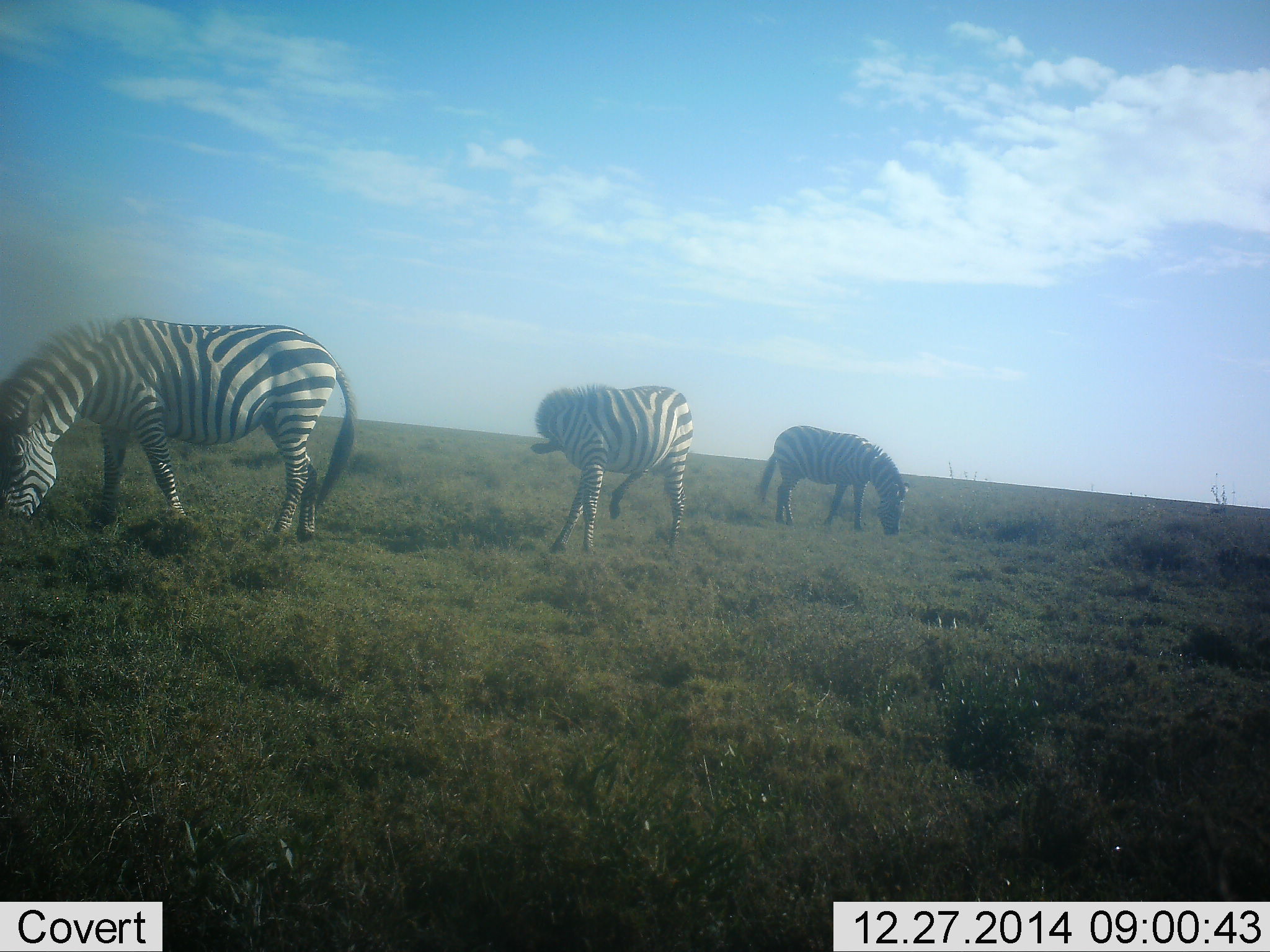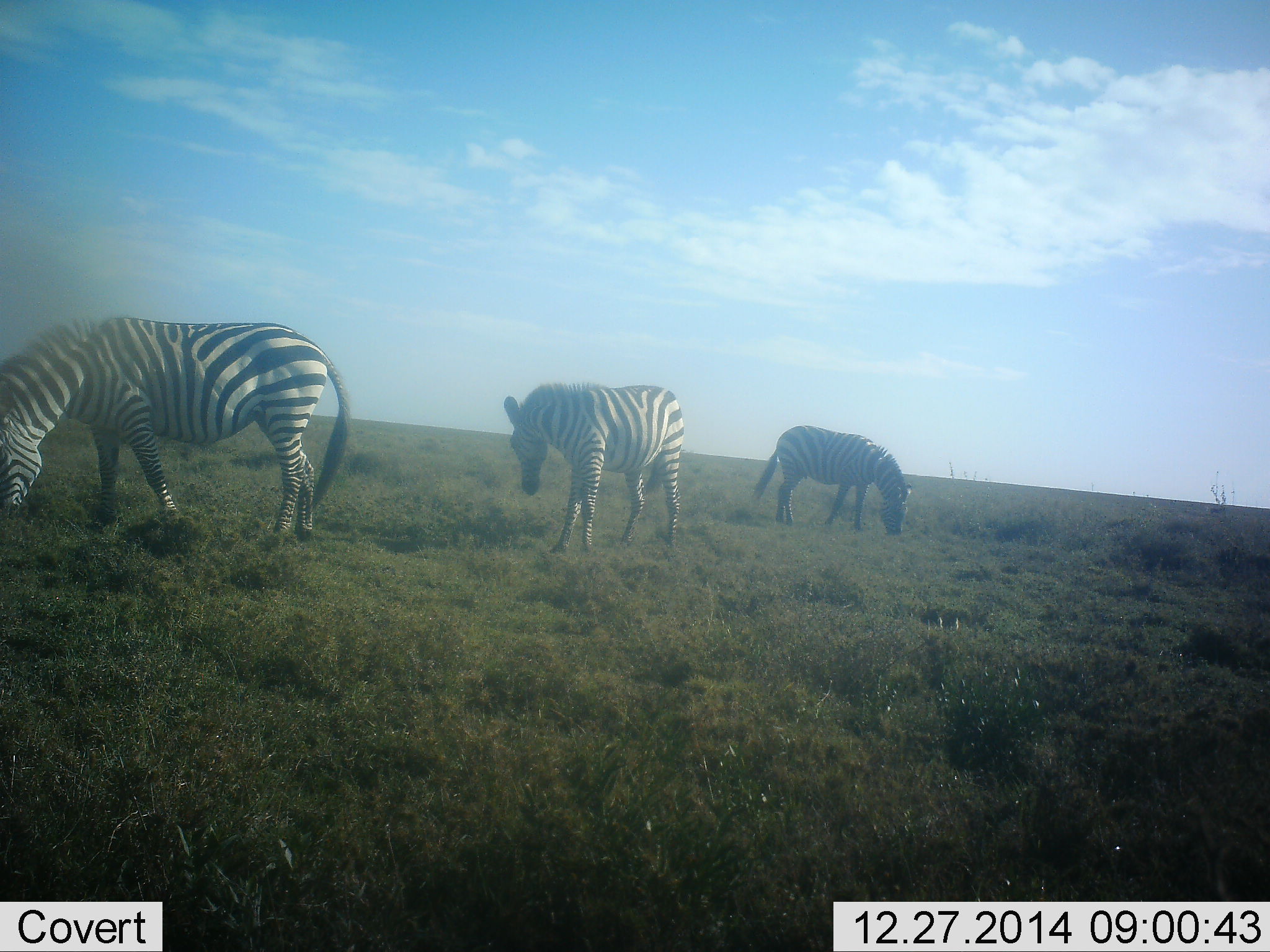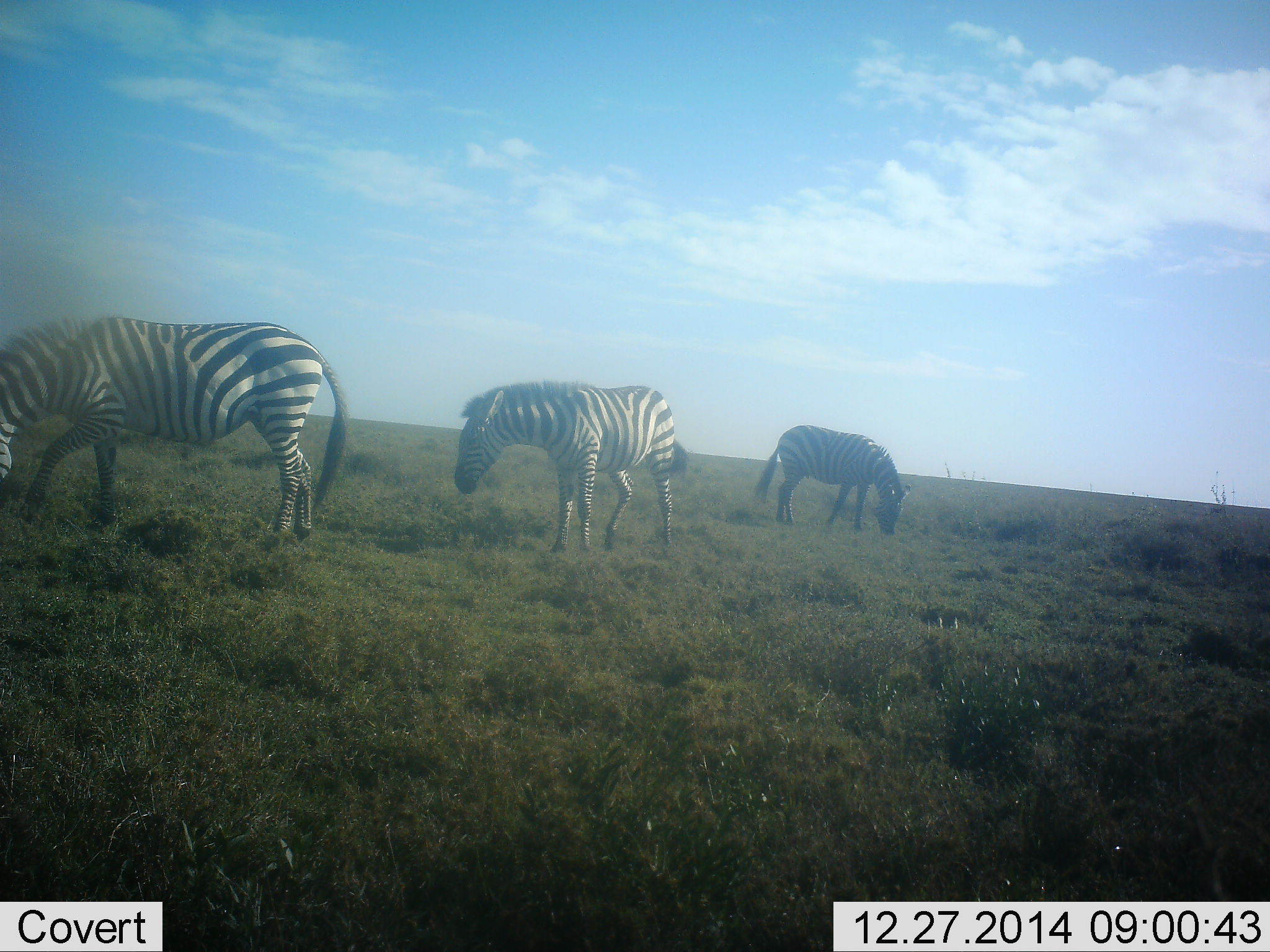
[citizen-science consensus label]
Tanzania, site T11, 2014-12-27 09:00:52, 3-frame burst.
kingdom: Animalia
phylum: Chordata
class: Mammalia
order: Perissodactyla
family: Equidae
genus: Equus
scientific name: Equus quagga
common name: plains zebra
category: zebra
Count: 3.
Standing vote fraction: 40%.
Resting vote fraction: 0%.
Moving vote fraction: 0%.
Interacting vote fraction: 0%.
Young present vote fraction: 10%.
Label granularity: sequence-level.